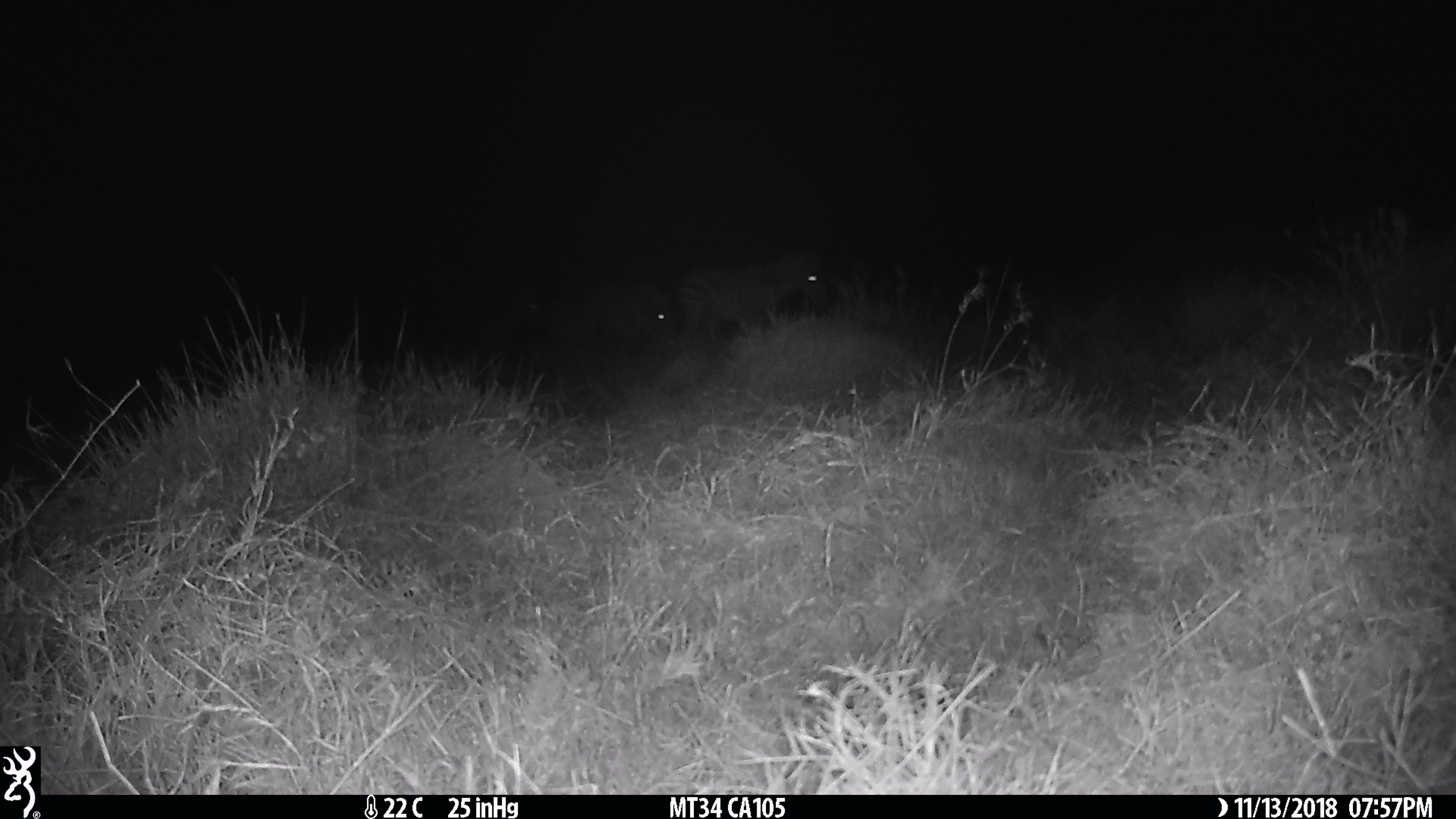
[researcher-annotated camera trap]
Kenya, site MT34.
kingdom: Animalia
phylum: Chordata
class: Mammalia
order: Perissodactyla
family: Equidae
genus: Equus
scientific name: Equus quagga burchellii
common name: burchell's zebra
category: zebra